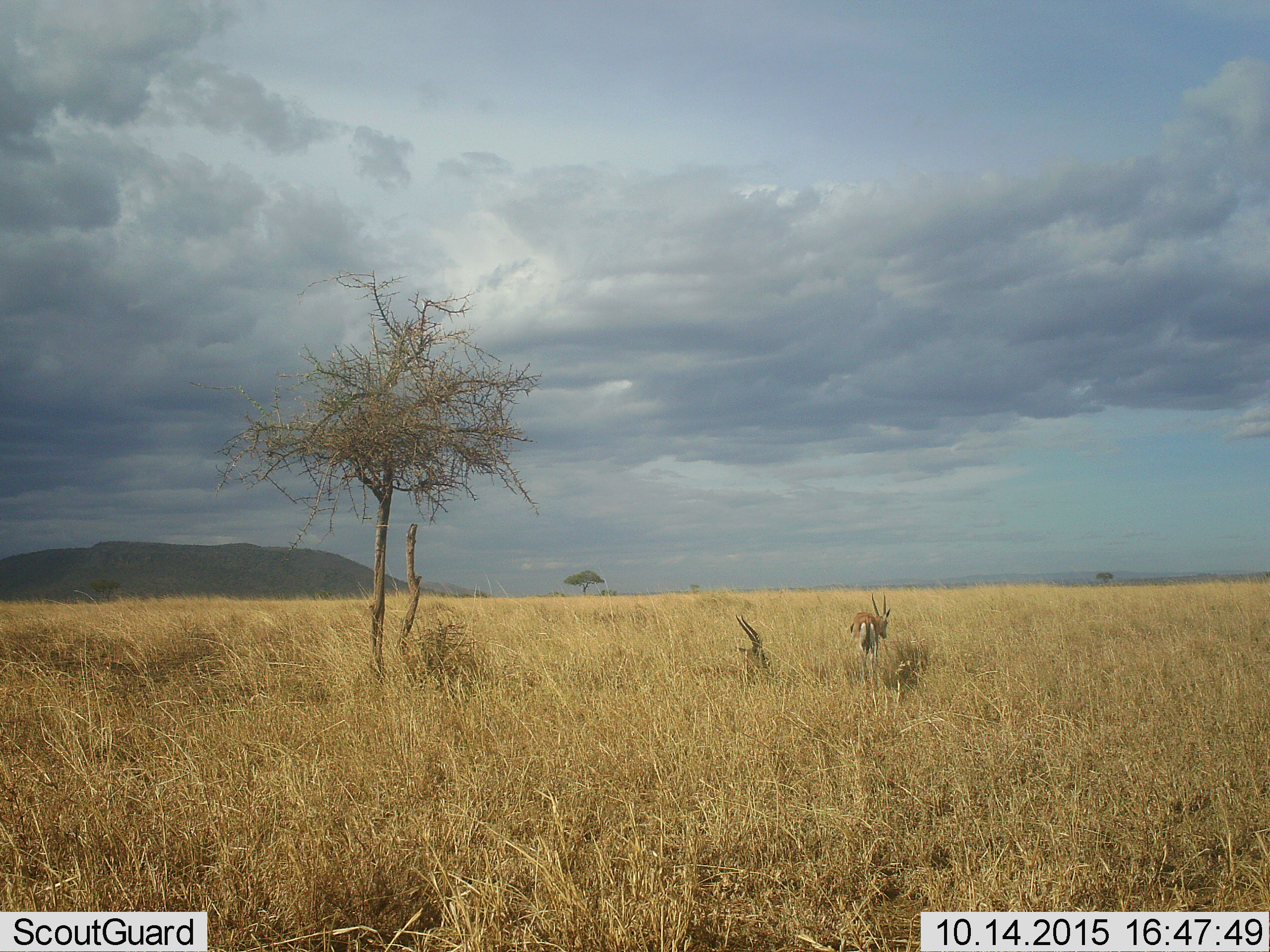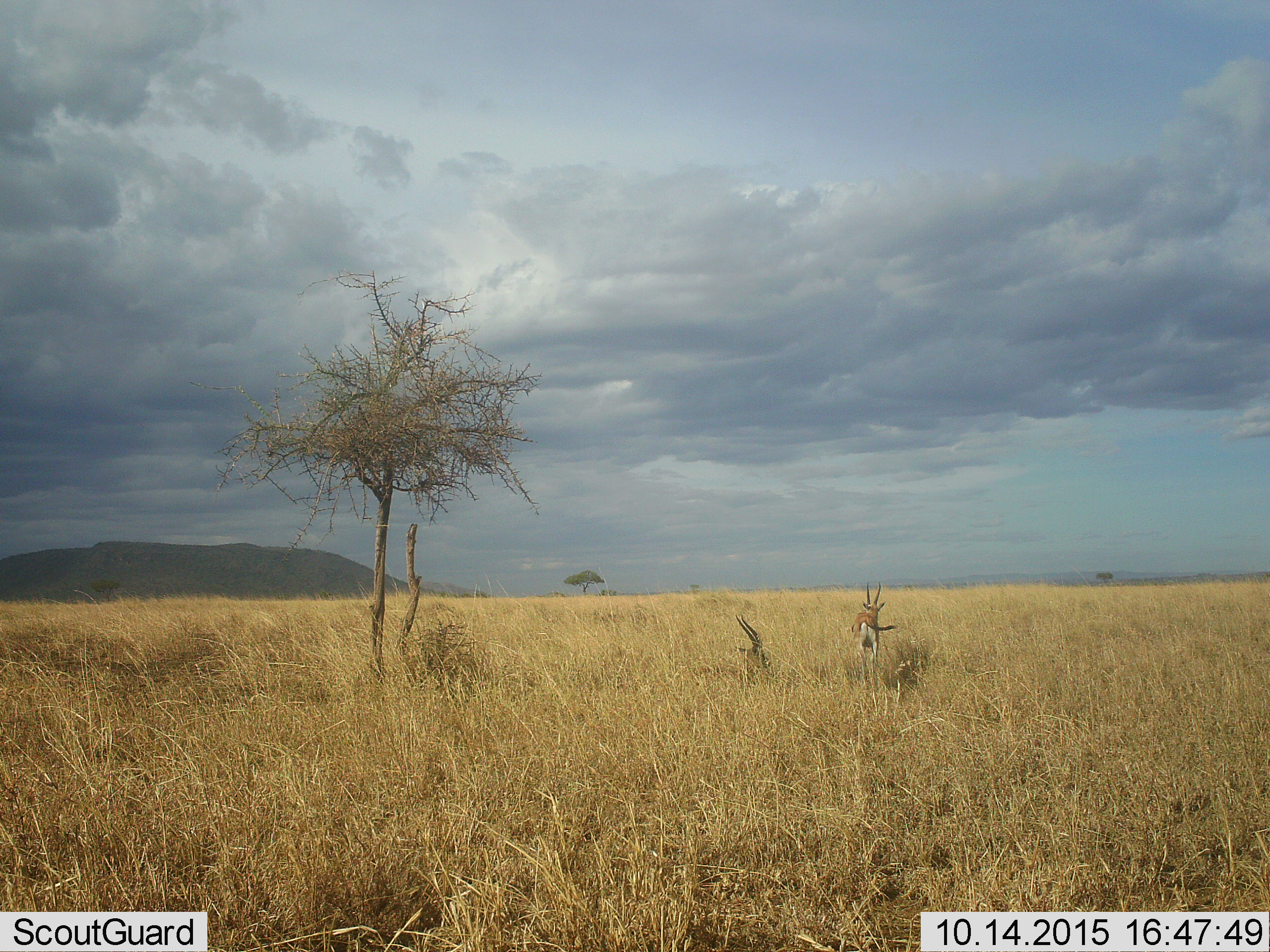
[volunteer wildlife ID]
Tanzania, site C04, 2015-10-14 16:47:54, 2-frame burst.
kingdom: Animalia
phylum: Chordata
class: Mammalia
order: Artiodactyla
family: Bovidae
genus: Eudorcas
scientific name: Eudorcas thomsonii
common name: thomson's gazelle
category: gazellethomsons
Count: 2.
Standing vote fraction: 54%.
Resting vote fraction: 85%.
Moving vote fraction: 8%.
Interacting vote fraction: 0%.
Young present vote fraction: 0%.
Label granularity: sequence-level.